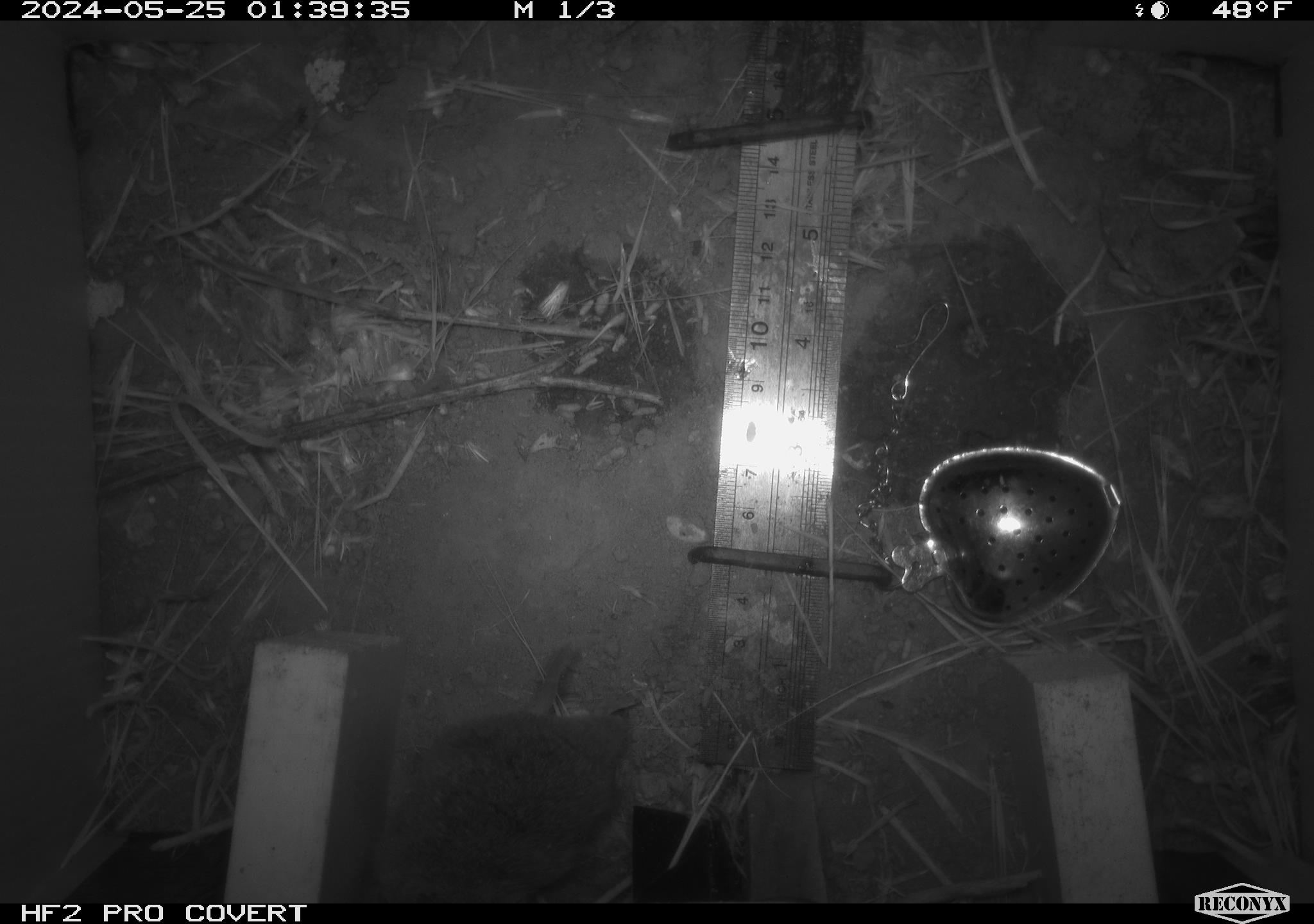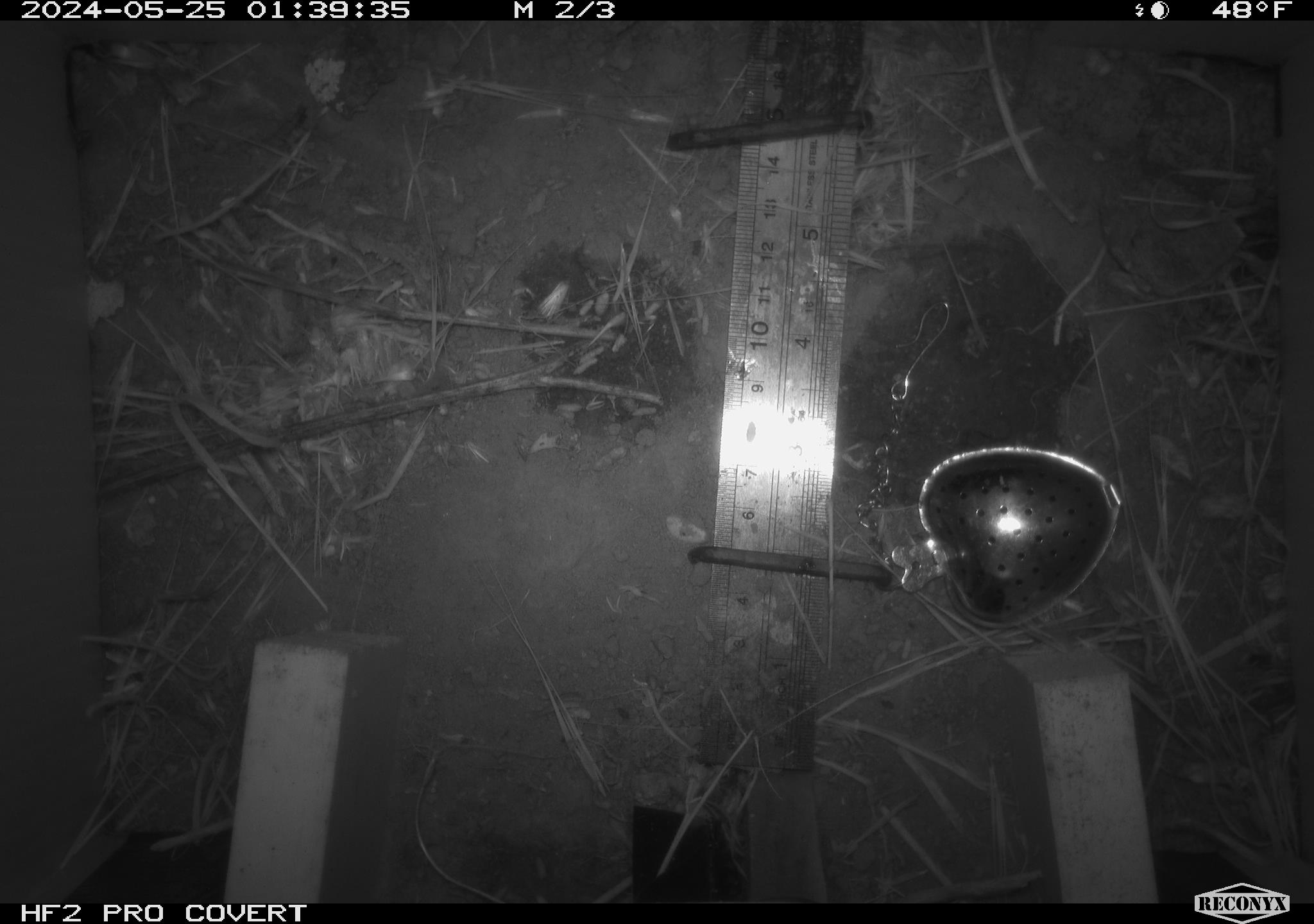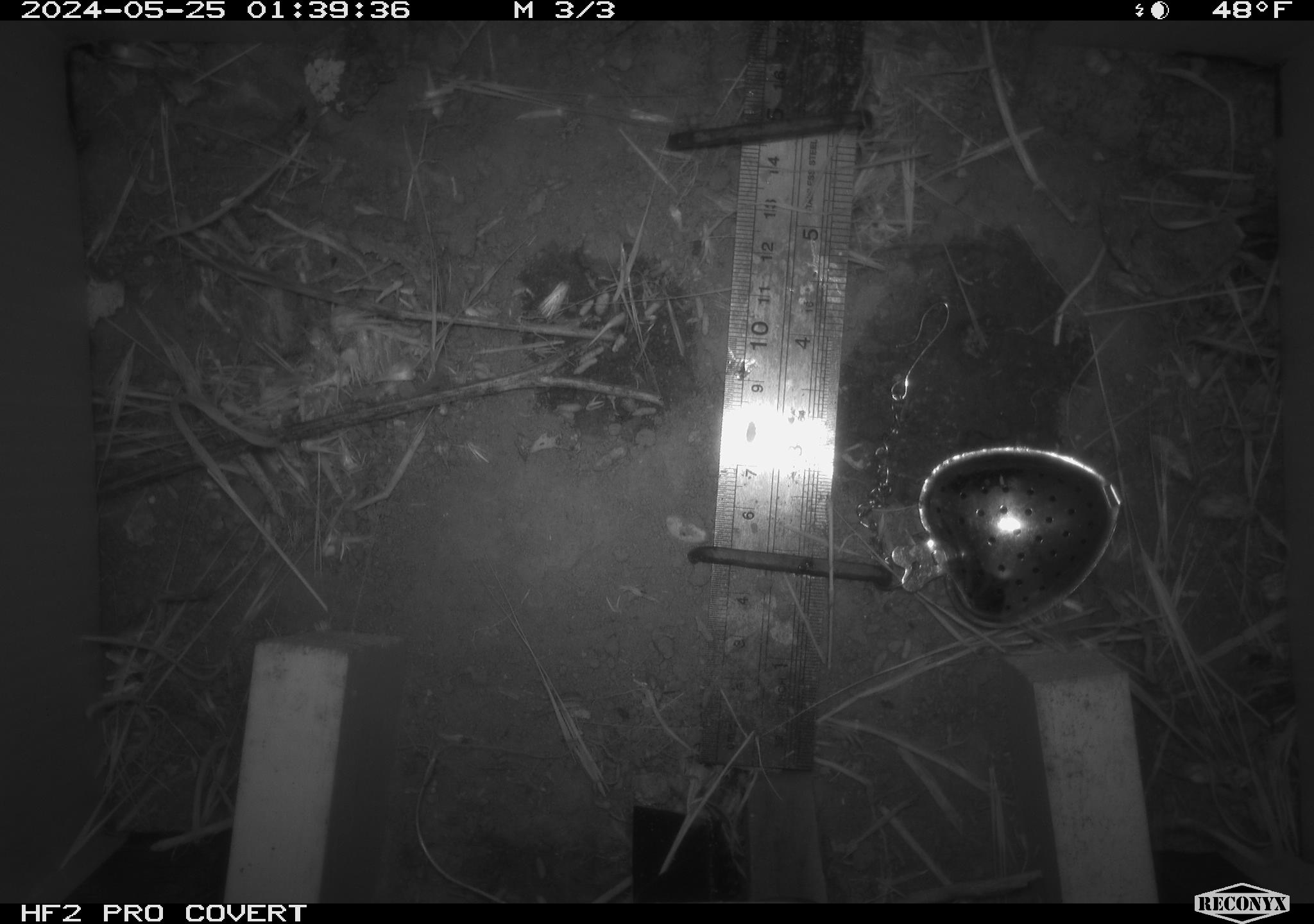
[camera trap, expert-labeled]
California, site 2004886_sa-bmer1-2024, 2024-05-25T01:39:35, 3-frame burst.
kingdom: Animalia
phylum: Chordata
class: Mammalia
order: Rodentia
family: Cricetidae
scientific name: Arvicolinae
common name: voles, lemmings, and muskrats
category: arvicolinae subfamily